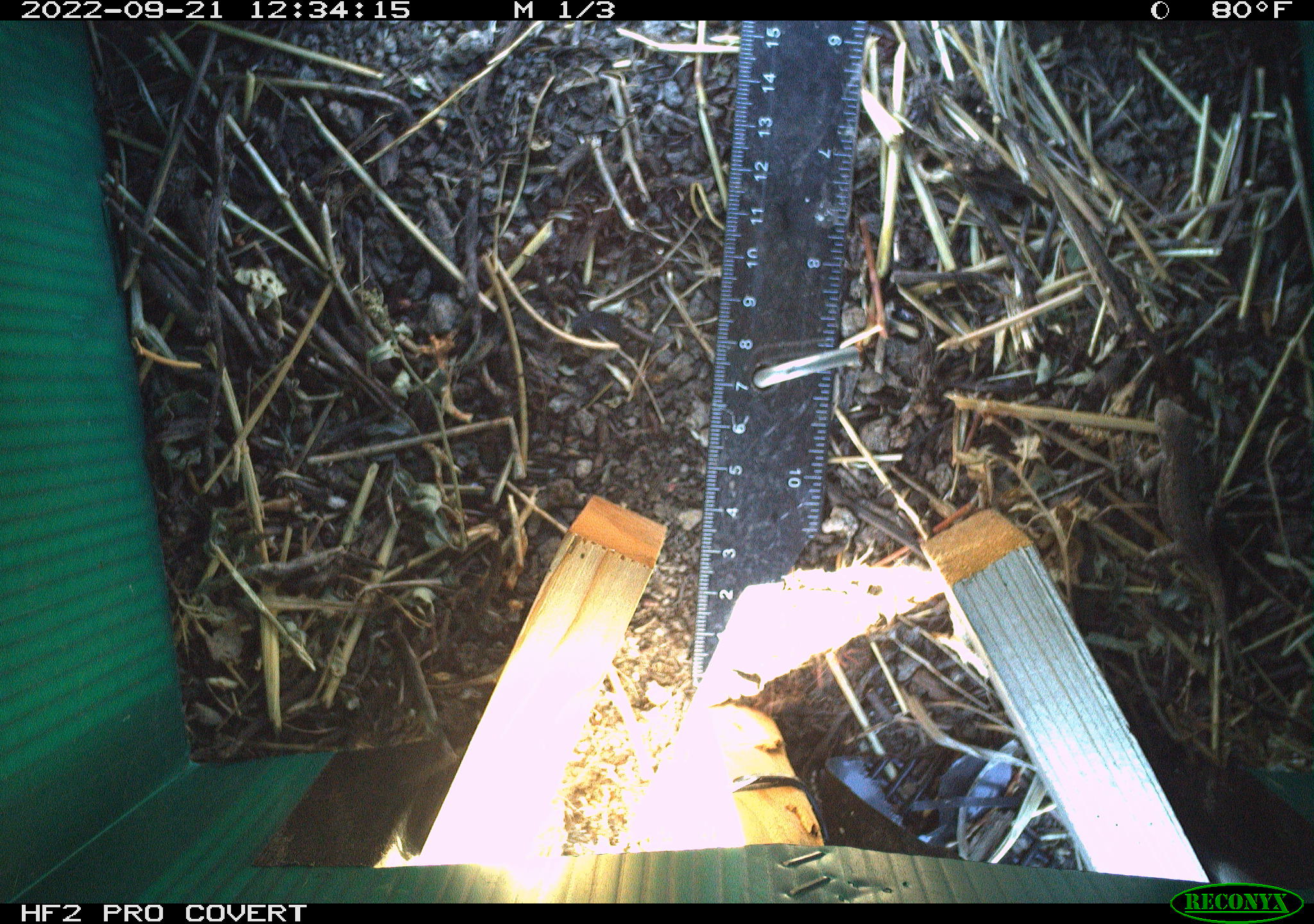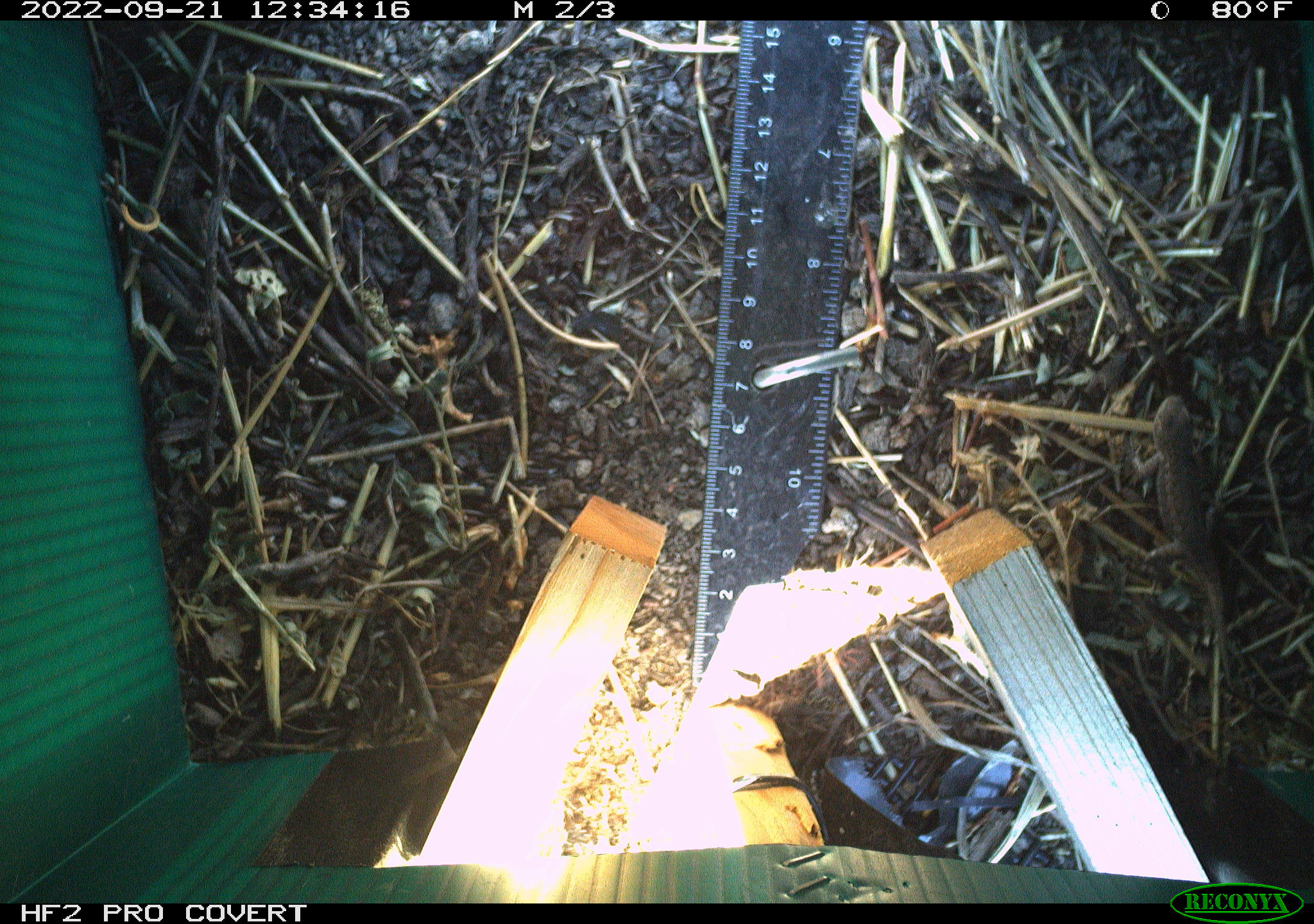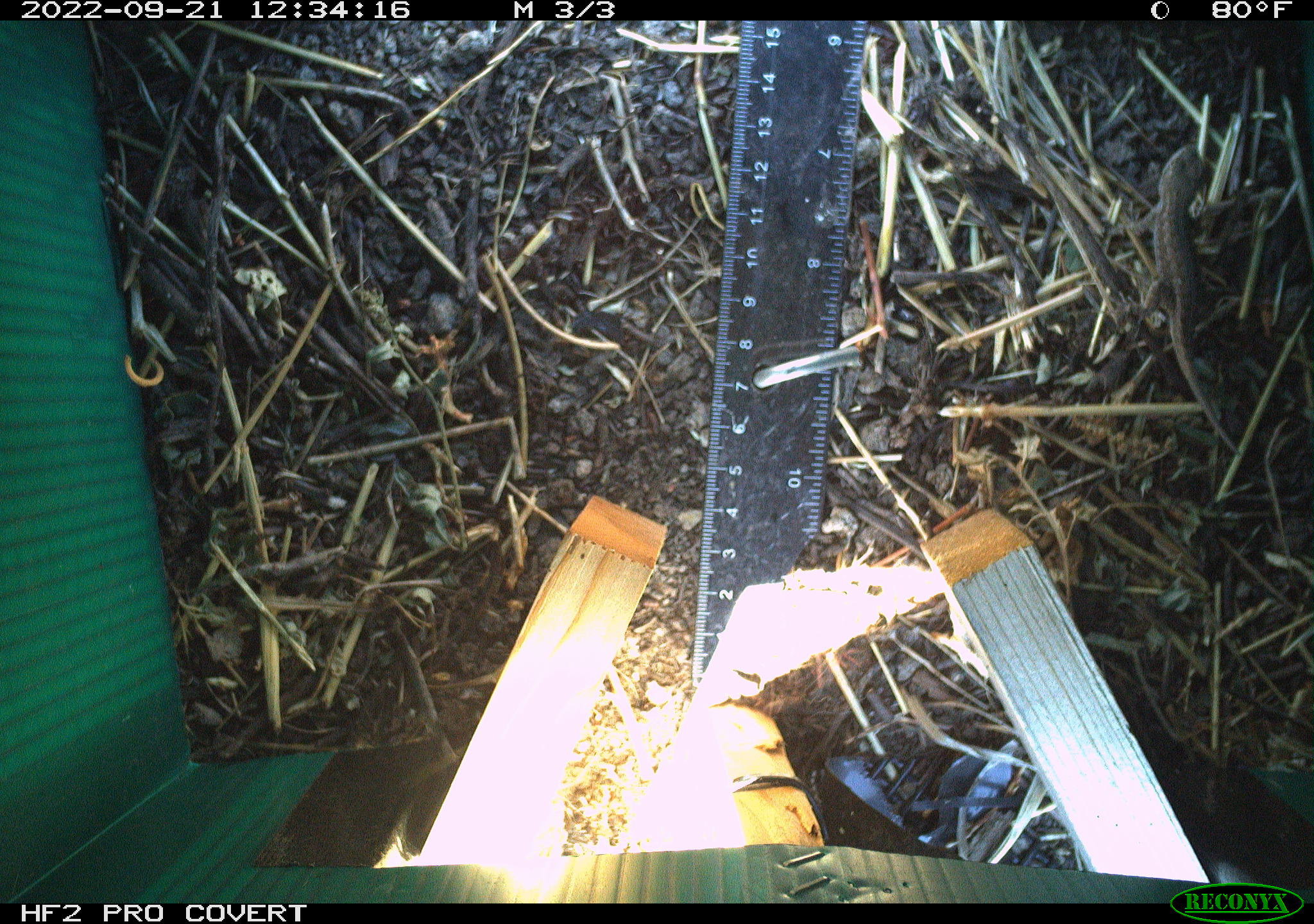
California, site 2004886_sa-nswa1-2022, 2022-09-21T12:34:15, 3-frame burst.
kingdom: Animalia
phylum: Chordata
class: Reptilia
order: Squamata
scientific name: Squamata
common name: lizards and snakes